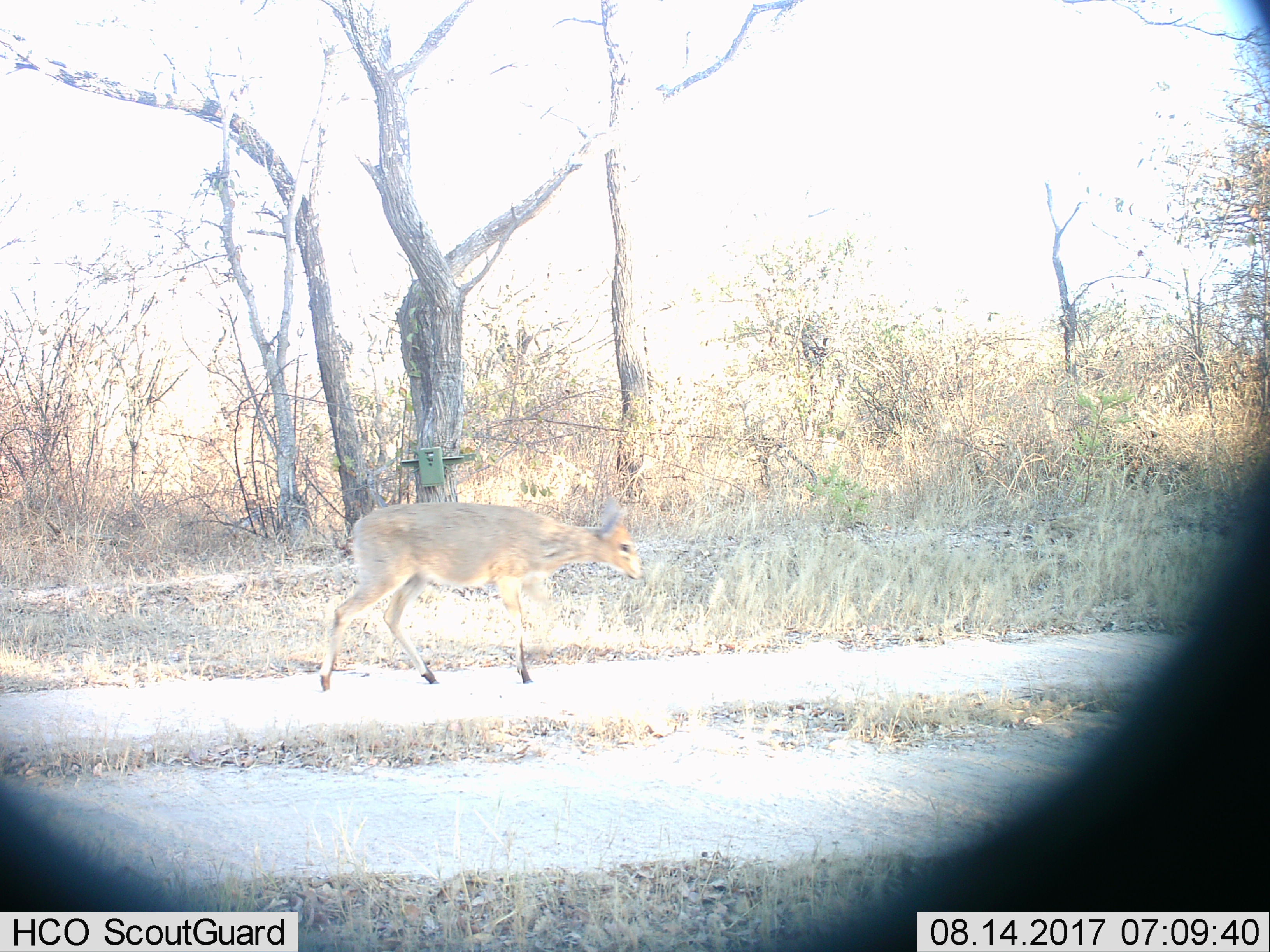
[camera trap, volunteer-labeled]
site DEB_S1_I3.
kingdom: Animalia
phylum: Chordata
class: Mammalia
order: Artiodactyla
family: Bovidae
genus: Sylvicapra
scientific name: Sylvicapra grimmia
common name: common duiker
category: duikercommongrey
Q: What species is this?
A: Duikercommongrey (common duiker) (Sylvicapra grimmia).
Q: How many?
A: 1.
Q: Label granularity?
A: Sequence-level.